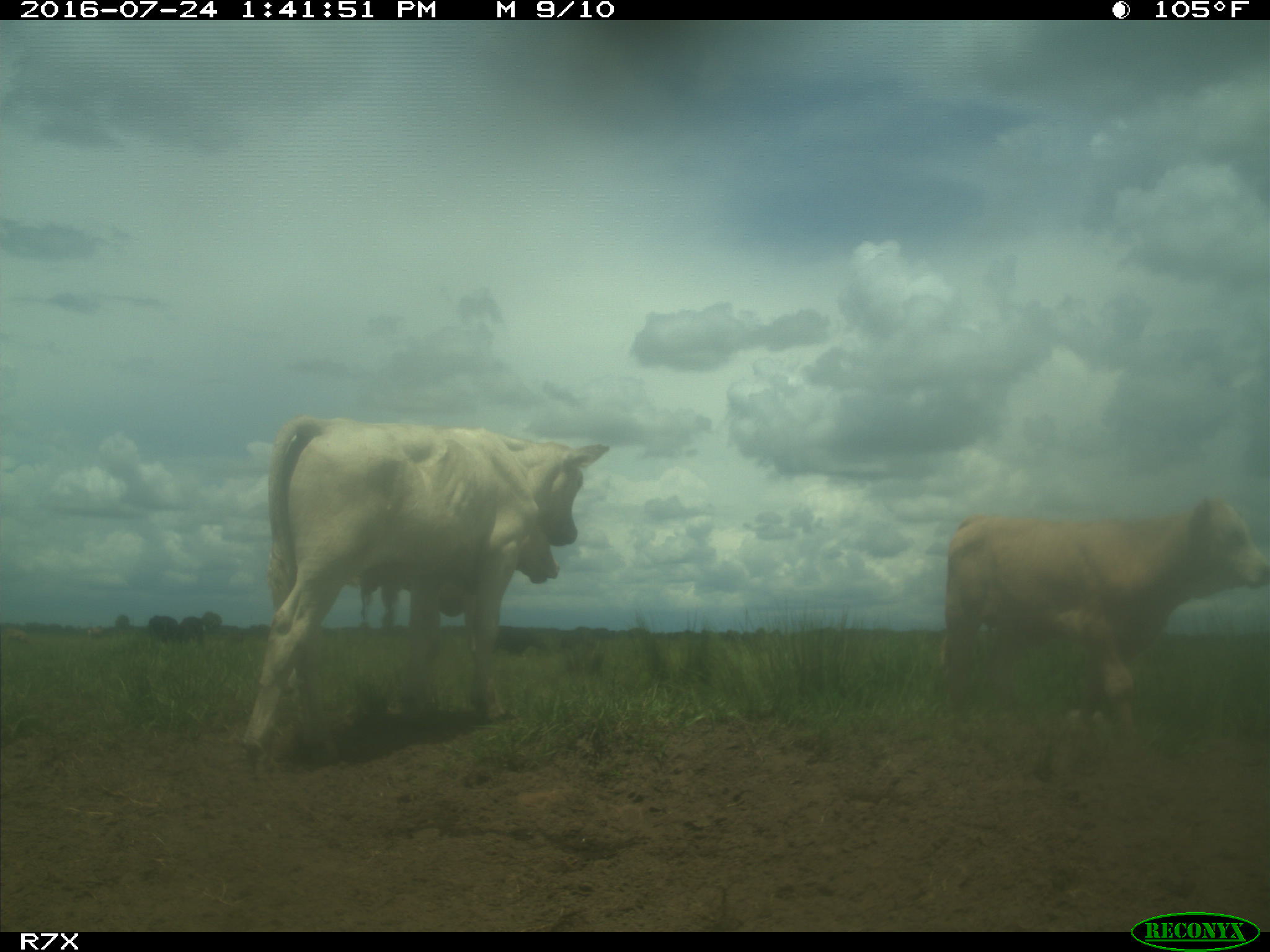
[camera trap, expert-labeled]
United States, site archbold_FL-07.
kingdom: Animalia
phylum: Chordata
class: Mammalia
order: Artiodactyla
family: Bovidae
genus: Bos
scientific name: Bos taurus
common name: domestic cow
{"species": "Bos taurus (domestic cow)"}